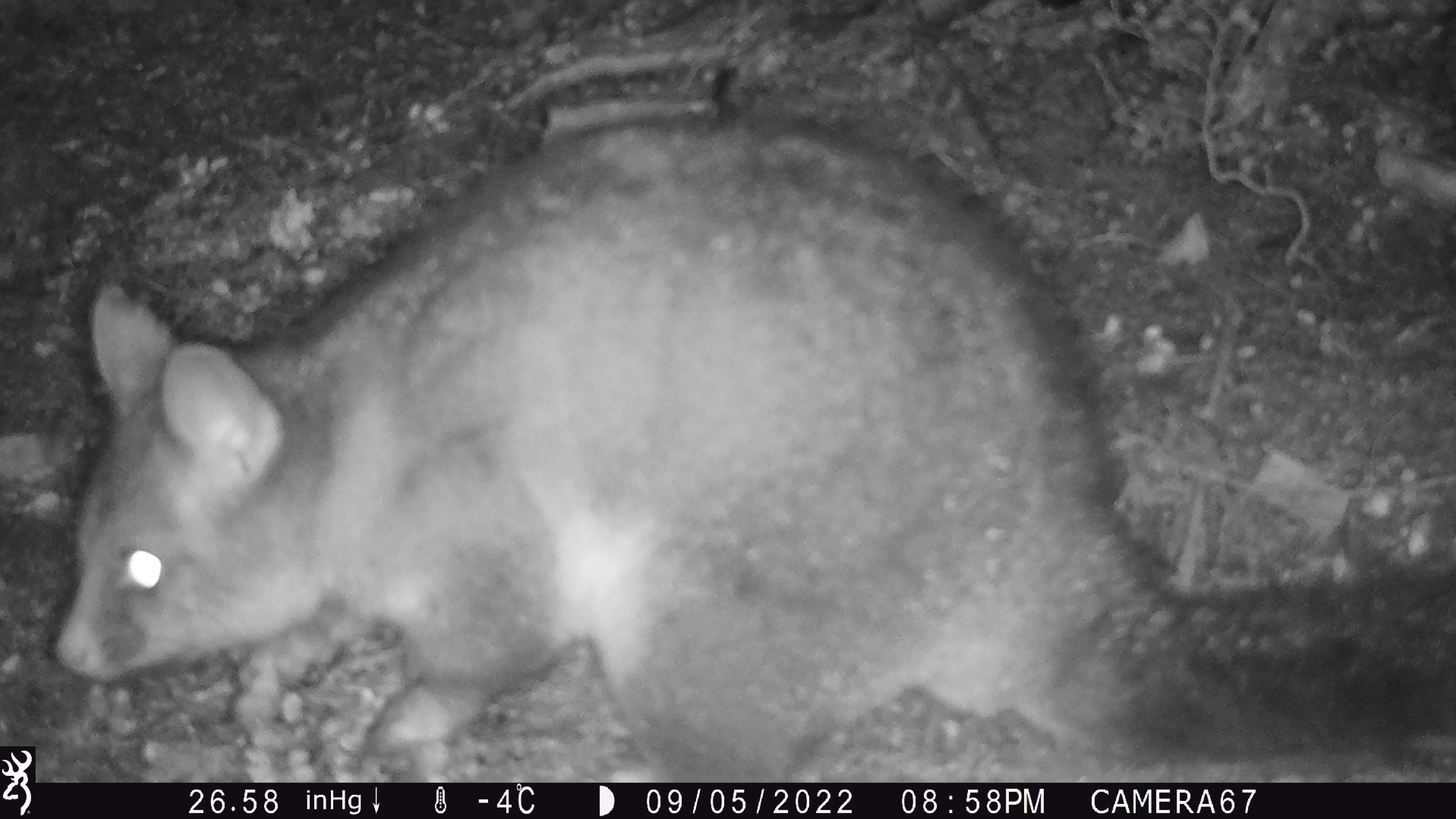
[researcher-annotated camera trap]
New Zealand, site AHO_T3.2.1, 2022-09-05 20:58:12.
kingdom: Animalia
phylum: Chordata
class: Mammalia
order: Diprotodontia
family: Phalangeridae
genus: Trichosurus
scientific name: Trichosurus vulpecula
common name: common brushtail possum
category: possum